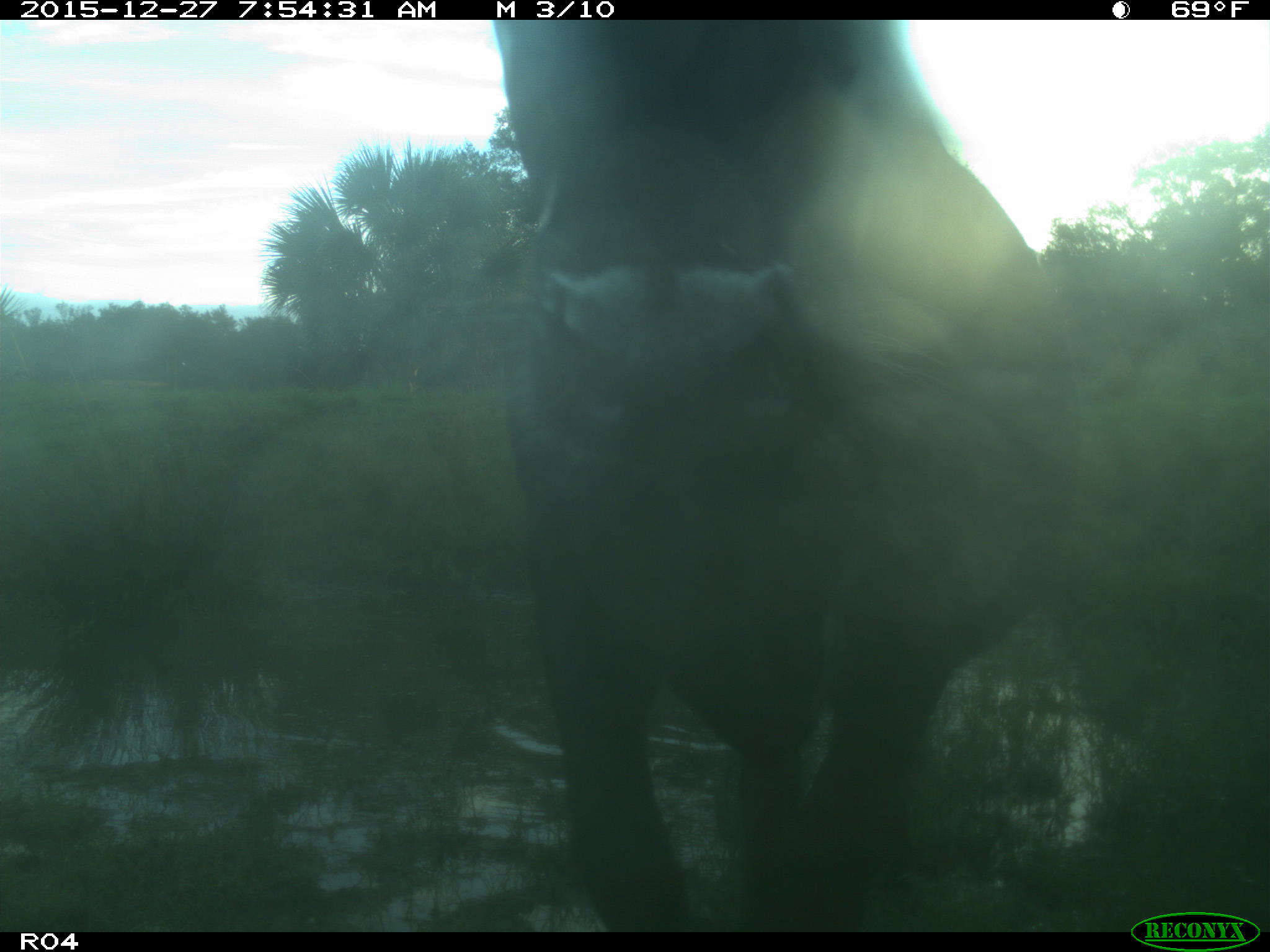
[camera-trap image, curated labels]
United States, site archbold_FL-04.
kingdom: Animalia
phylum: Chordata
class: Mammalia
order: Artiodactyla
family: Bovidae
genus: Bos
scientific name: Bos taurus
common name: domestic cow